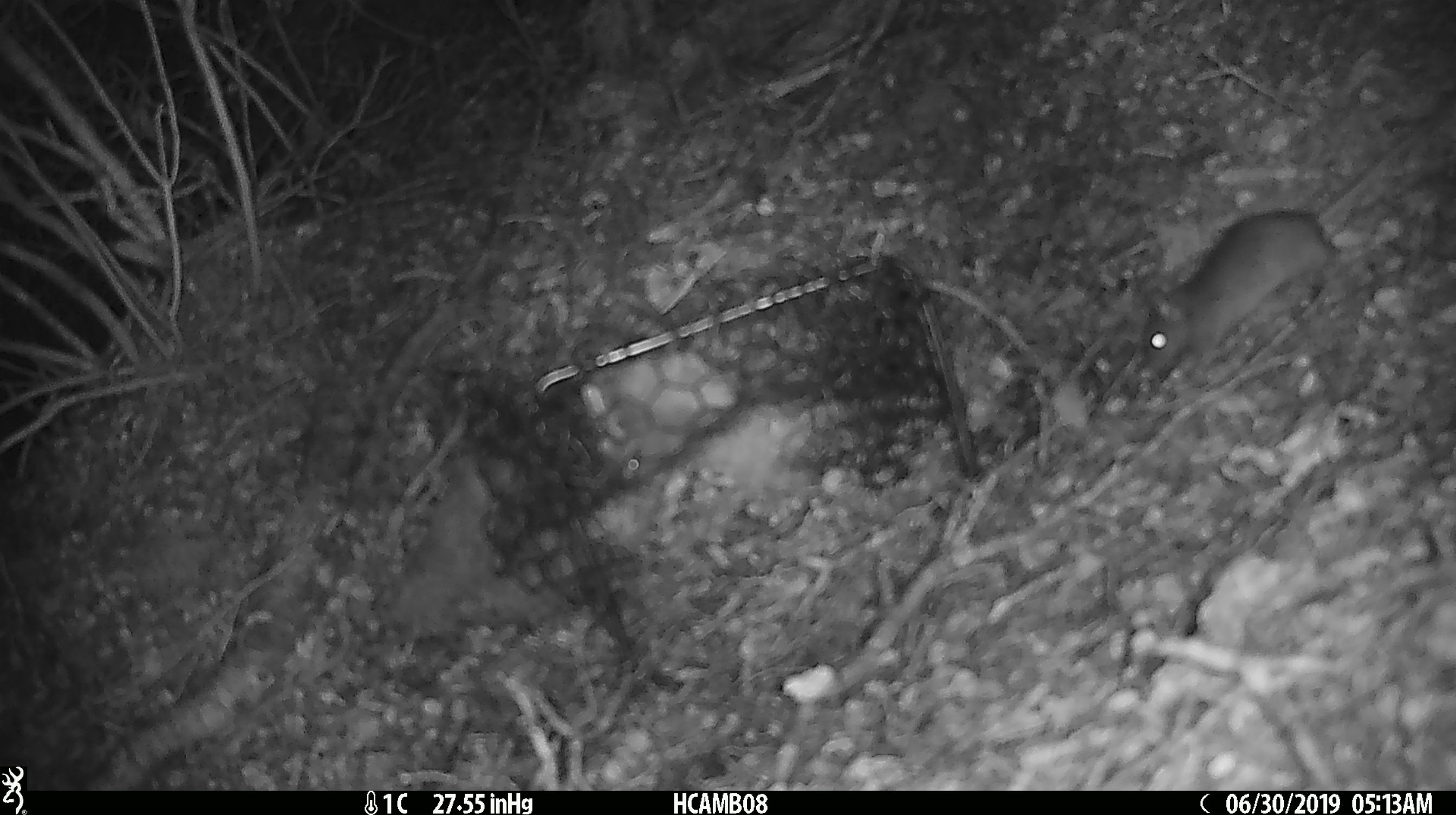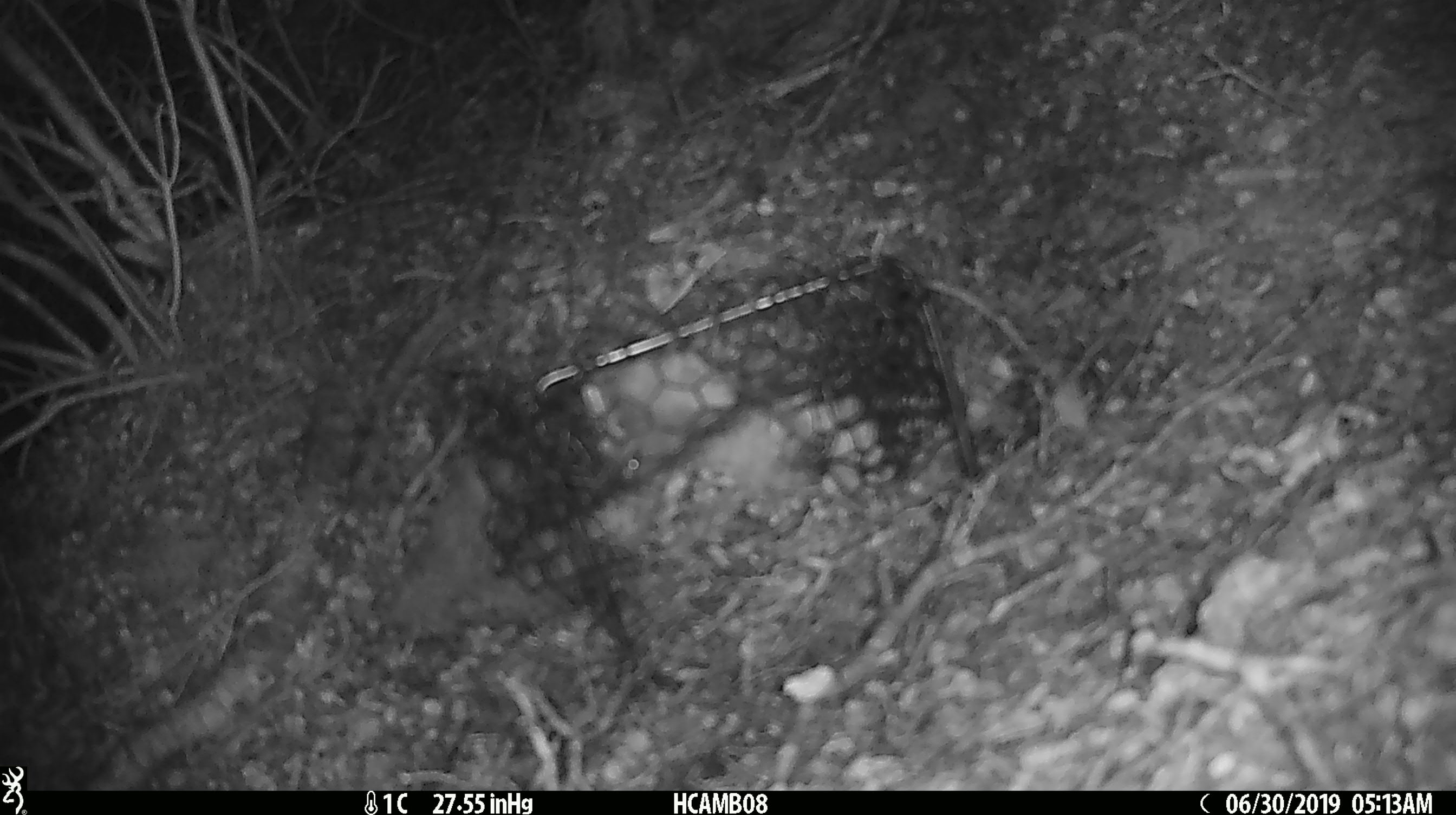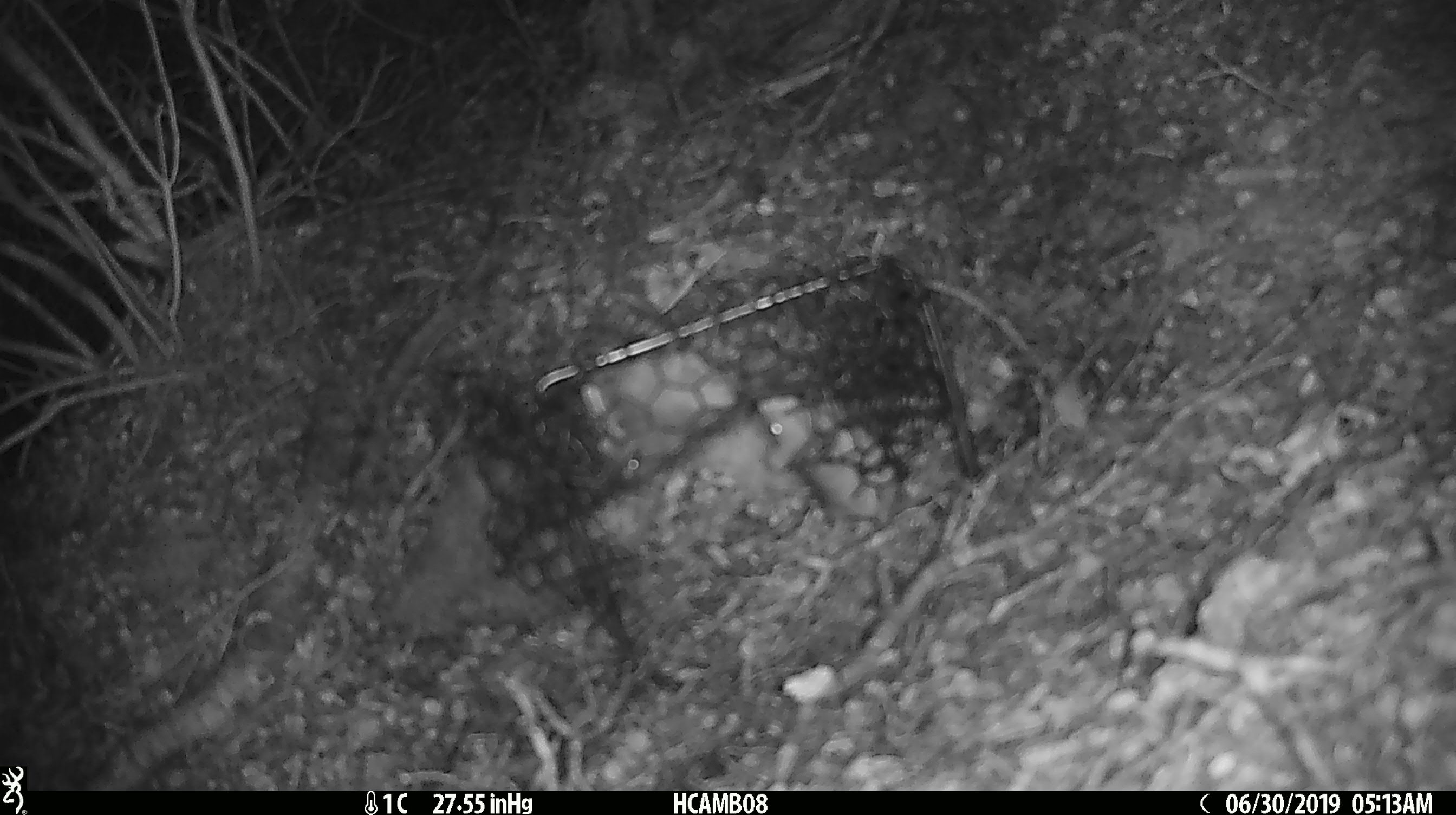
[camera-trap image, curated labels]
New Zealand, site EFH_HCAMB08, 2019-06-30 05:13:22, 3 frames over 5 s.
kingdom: Animalia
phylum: Chordata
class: Mammalia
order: Rodentia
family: Muridae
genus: Mus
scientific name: Mus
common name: mouse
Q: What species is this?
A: Mouse (Mus).